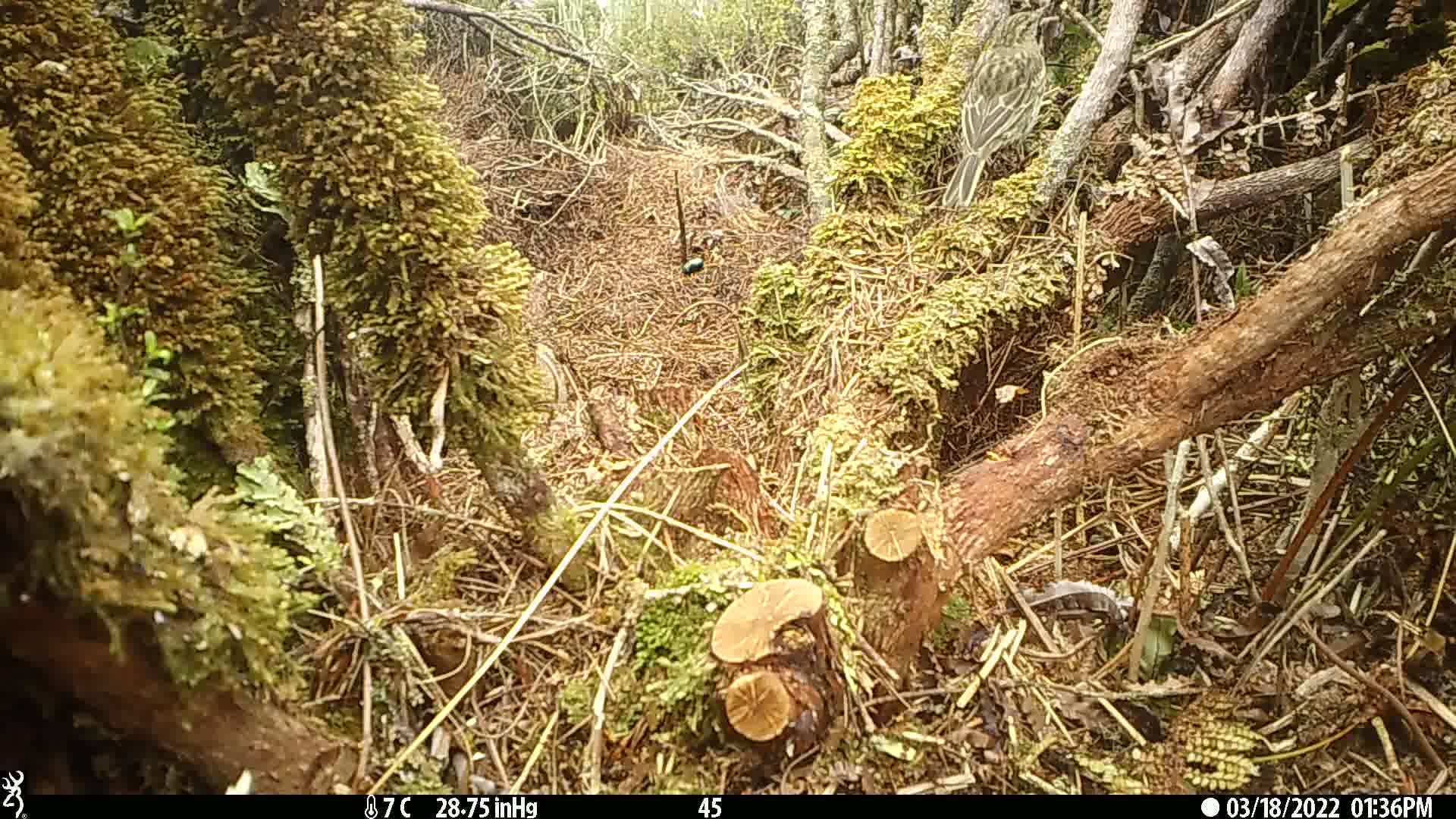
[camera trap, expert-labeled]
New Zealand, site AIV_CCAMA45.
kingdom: Animalia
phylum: Chordata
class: Aves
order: Passeriformes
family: Motacillidae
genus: Anthus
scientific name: Anthus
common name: pipit